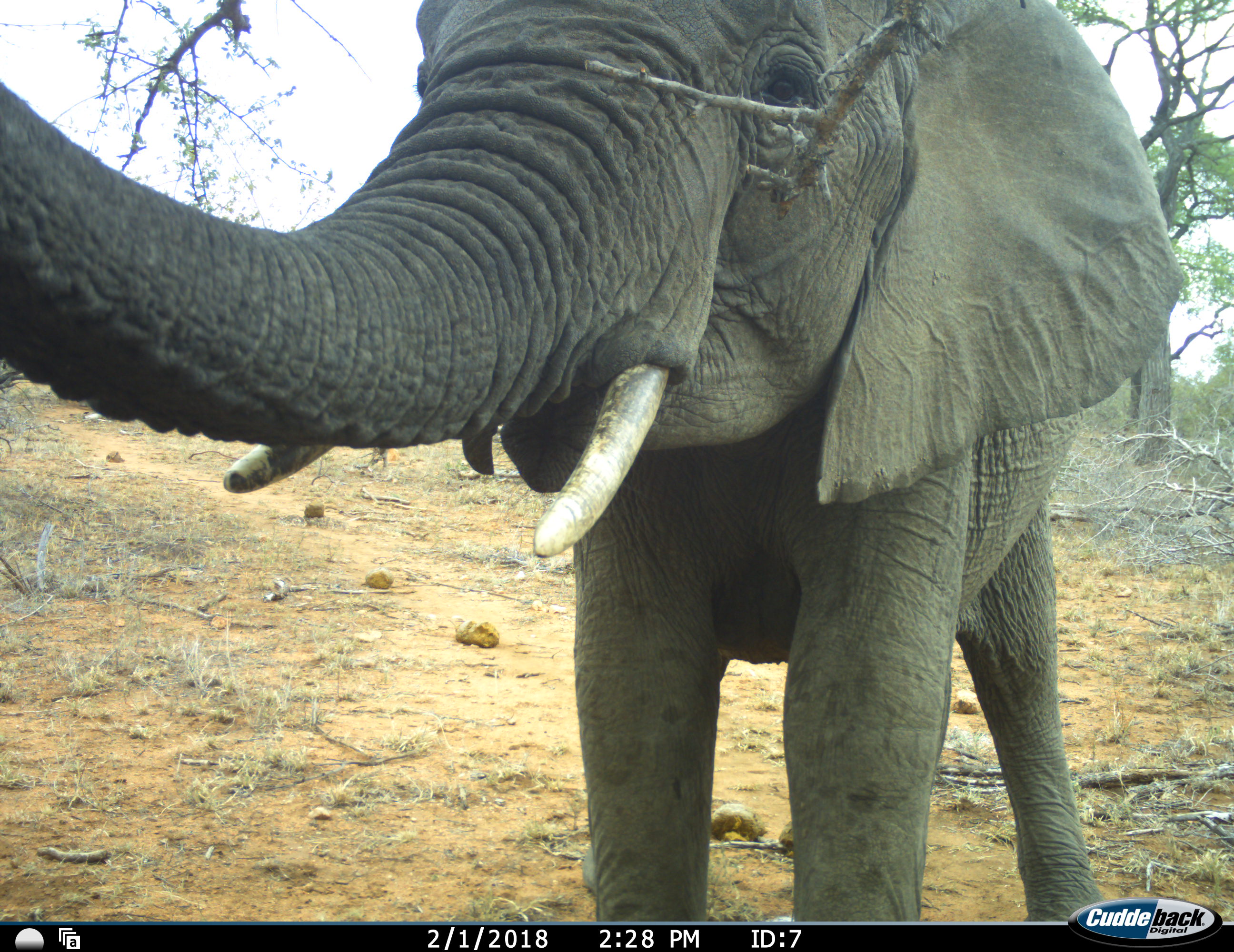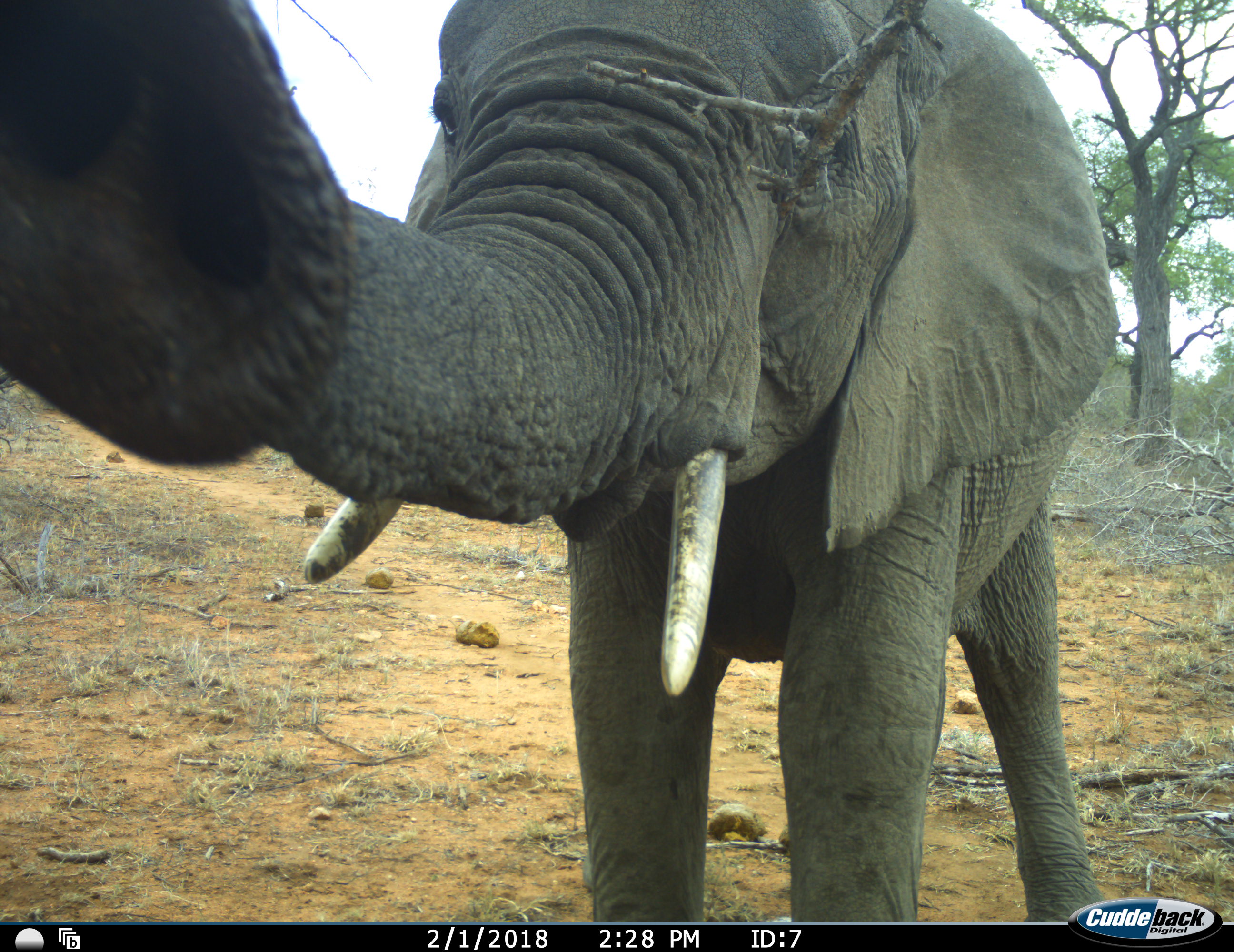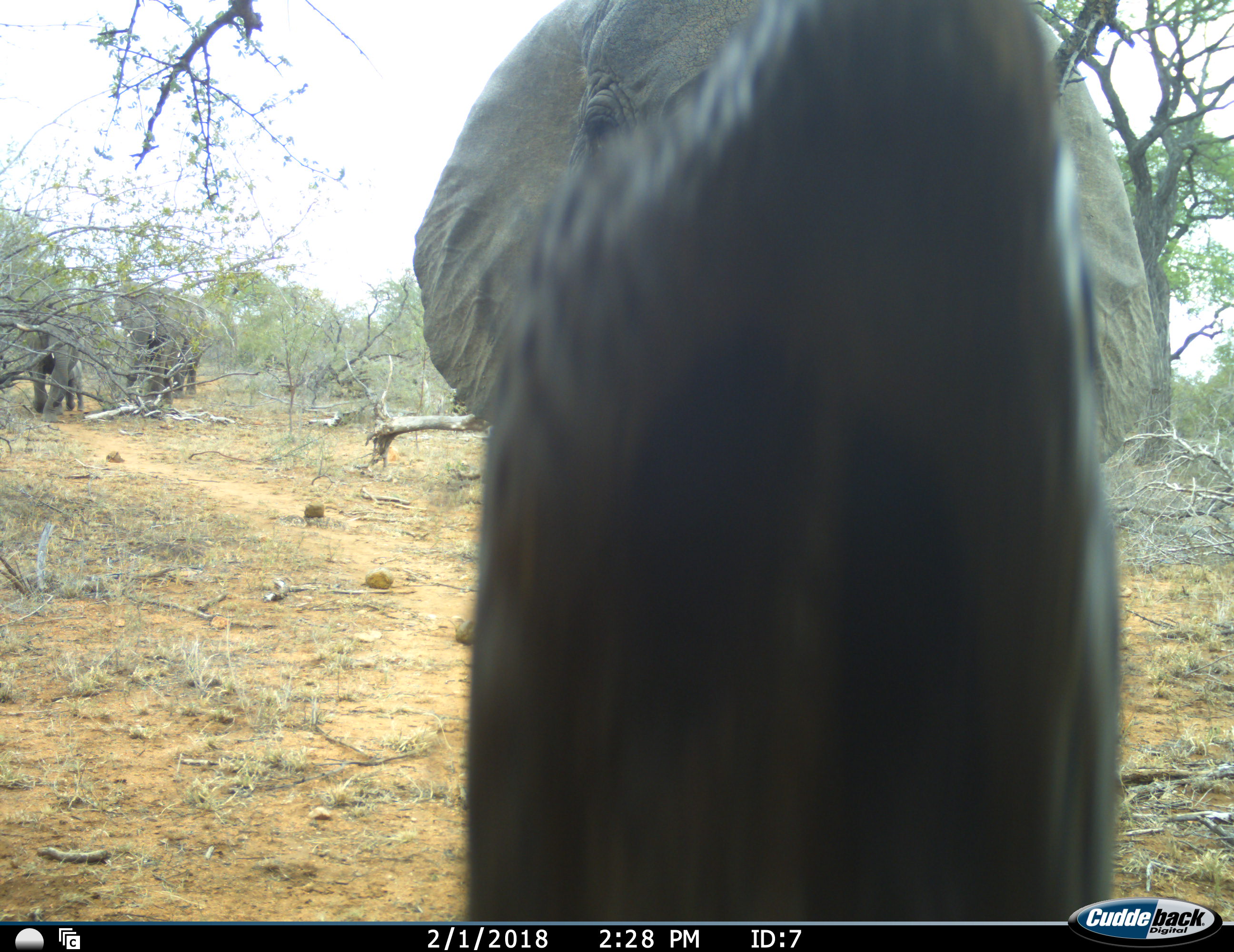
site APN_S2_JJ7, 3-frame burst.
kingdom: Animalia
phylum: Chordata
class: Mammalia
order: Proboscidea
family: Elephantidae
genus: Loxodonta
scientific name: Loxodonta africana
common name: african bush elephant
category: elephant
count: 3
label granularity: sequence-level